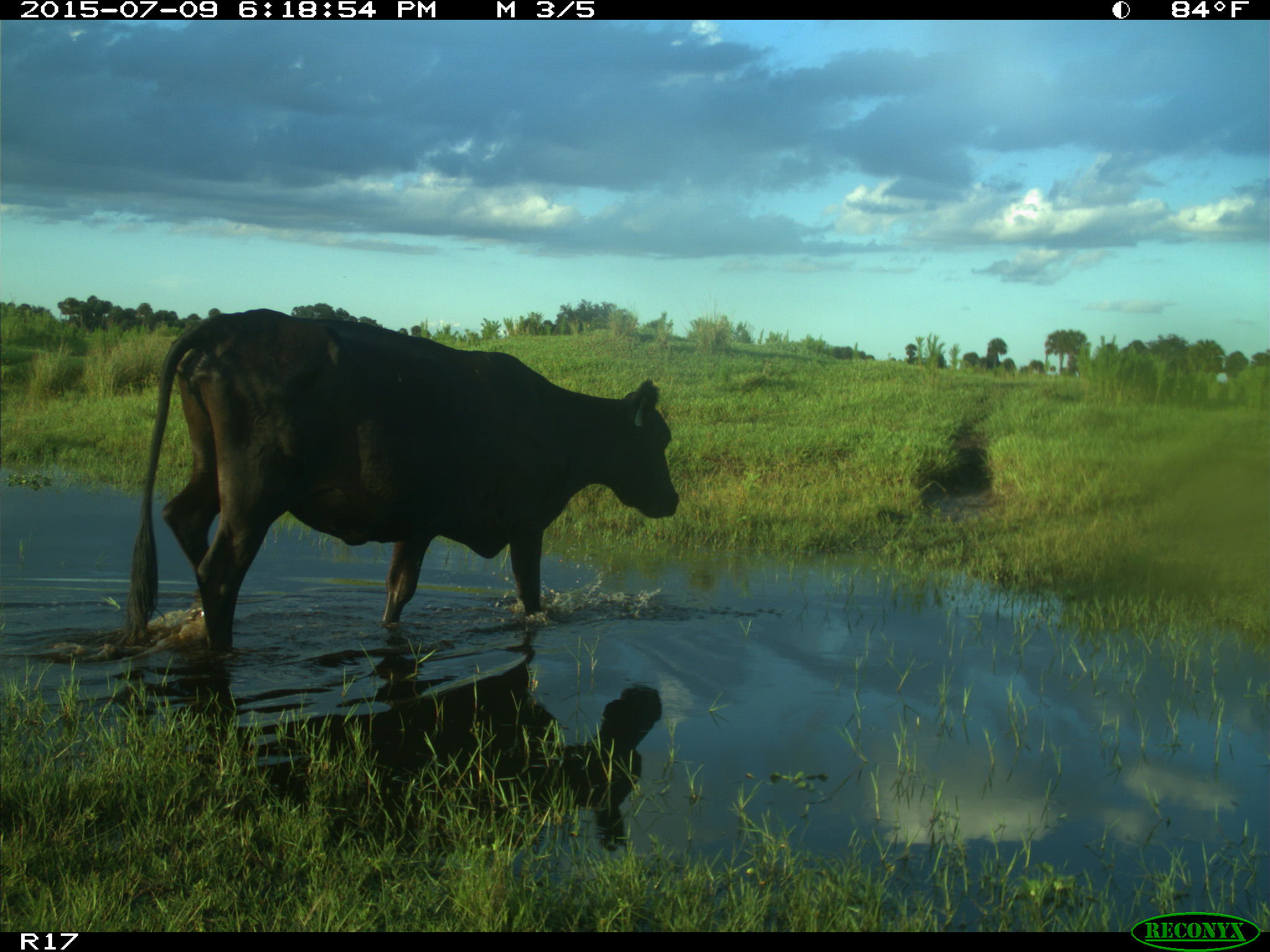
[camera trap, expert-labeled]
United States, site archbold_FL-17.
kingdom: Animalia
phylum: Chordata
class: Mammalia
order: Artiodactyla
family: Bovidae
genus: Bos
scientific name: Bos taurus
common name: domestic cow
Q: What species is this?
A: Bos taurus (domestic cow).